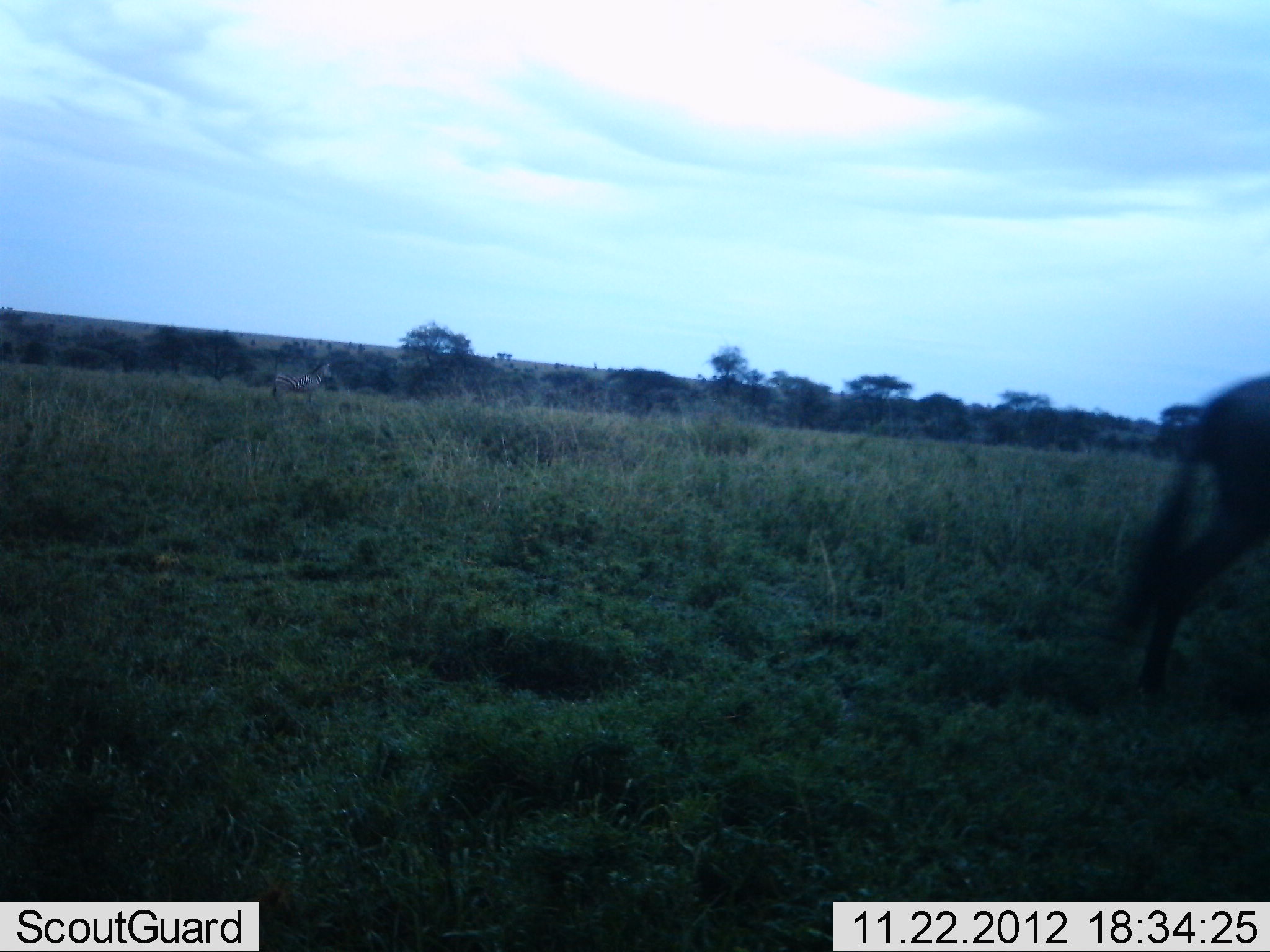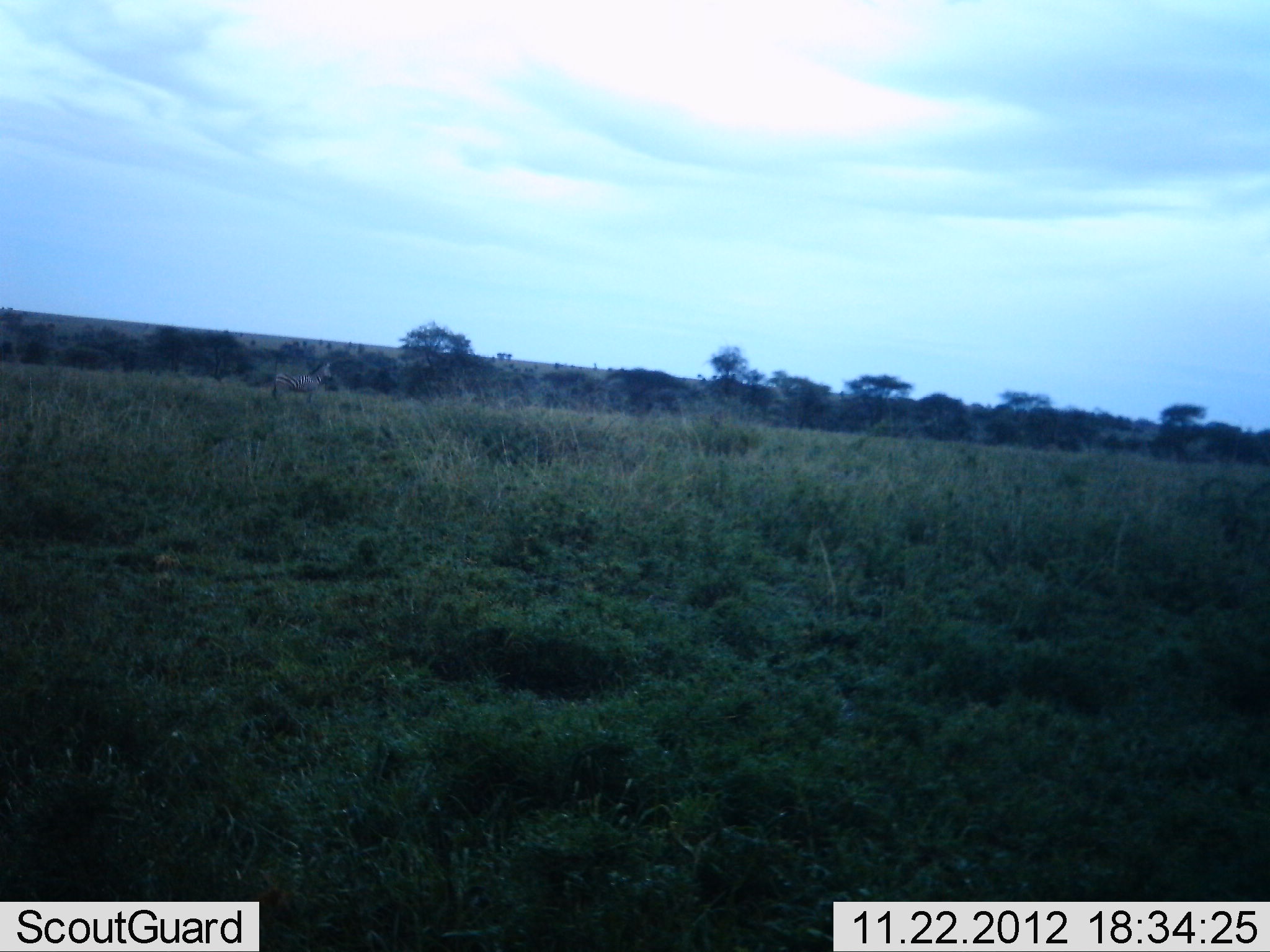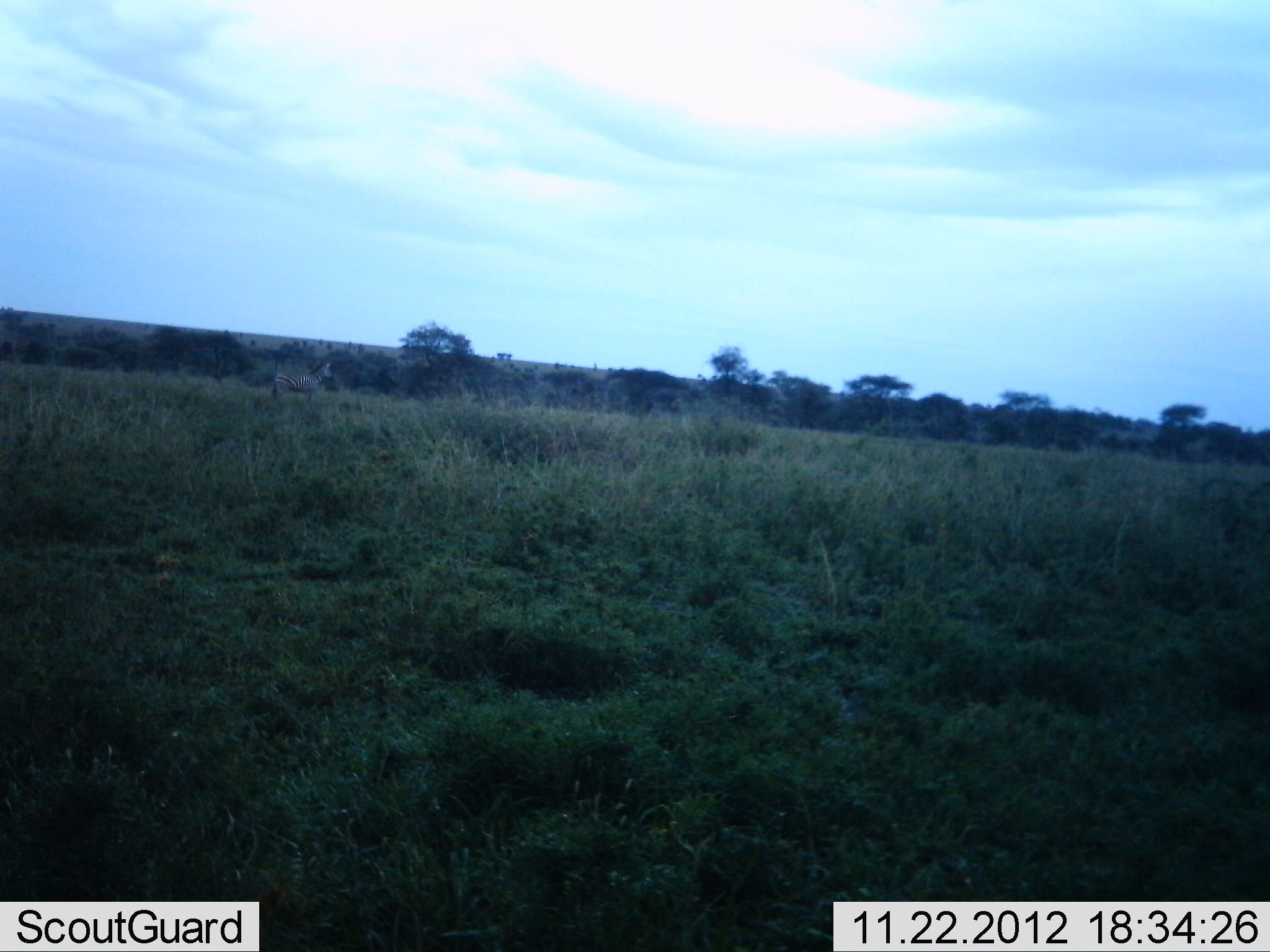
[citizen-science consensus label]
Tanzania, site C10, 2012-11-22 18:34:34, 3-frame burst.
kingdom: Animalia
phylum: Chordata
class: Mammalia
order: Artiodactyla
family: Bovidae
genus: Connochaetes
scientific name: Connochaetes taurinus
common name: blue wildebeest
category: wildebeest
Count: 1.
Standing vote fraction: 14%.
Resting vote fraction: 0%.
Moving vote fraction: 100%.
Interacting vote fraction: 0%.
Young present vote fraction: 0%.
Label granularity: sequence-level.